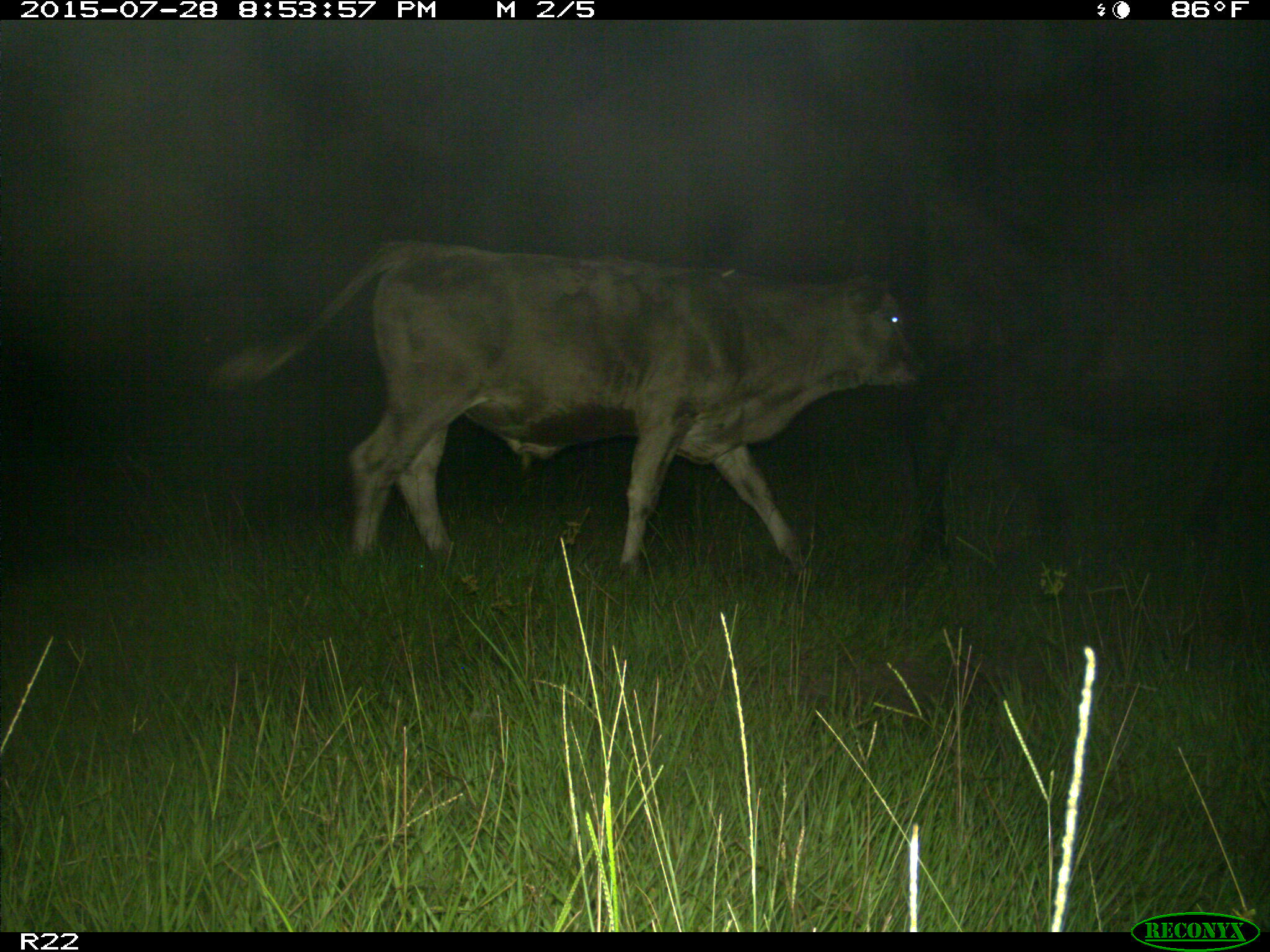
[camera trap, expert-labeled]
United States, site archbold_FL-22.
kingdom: Animalia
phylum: Chordata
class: Mammalia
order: Artiodactyla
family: Bovidae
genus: Bos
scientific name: Bos taurus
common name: domestic cow